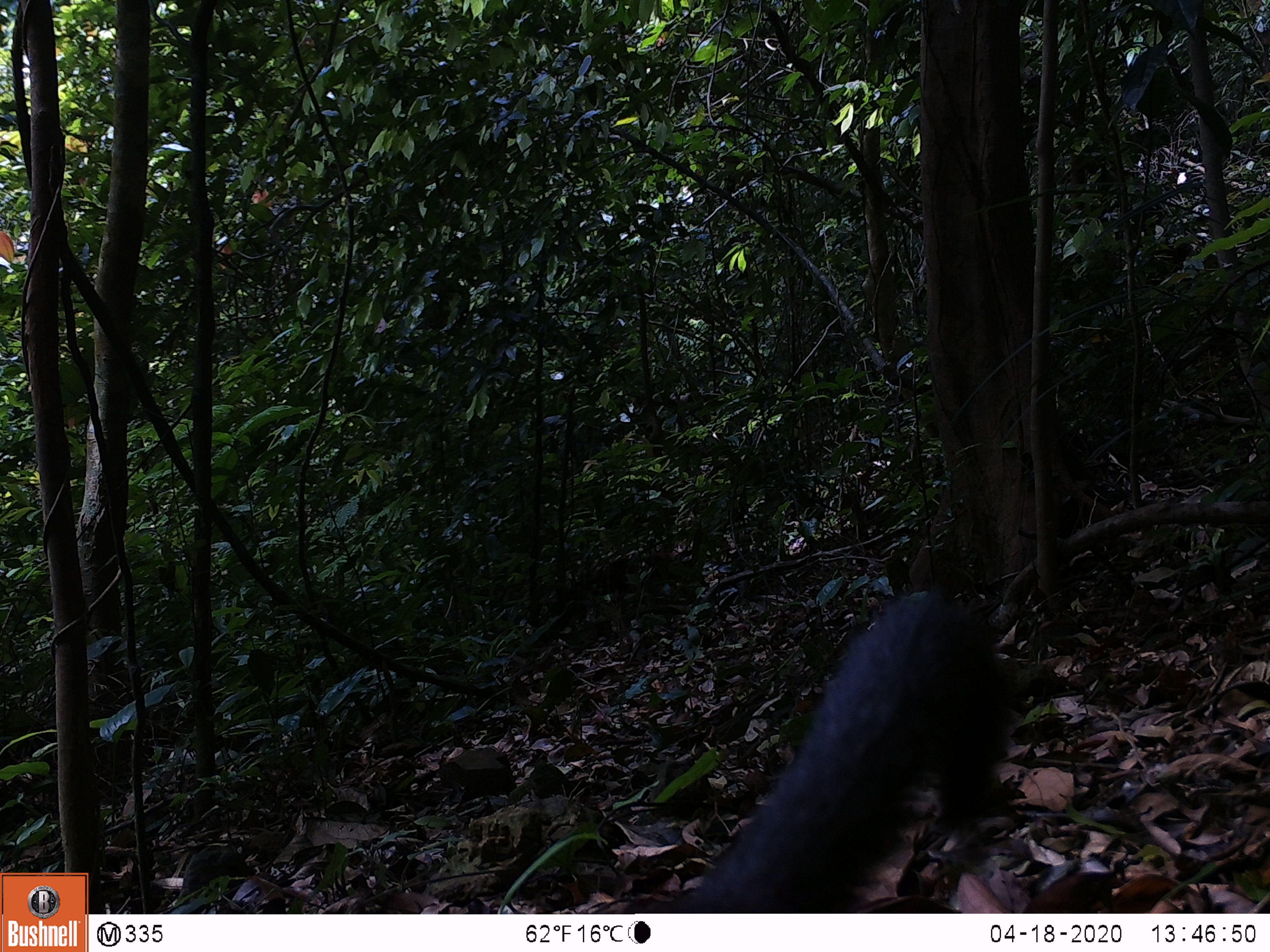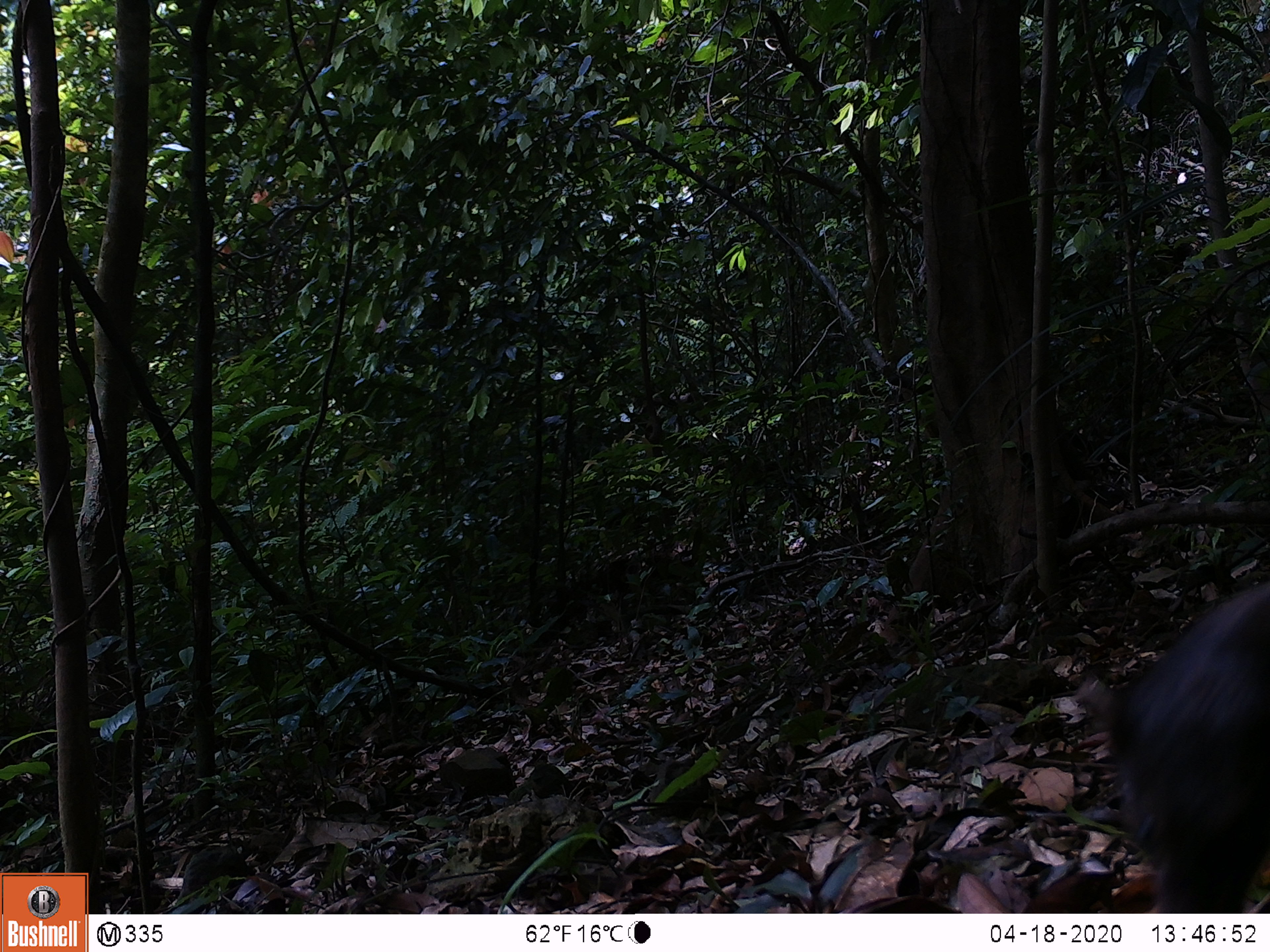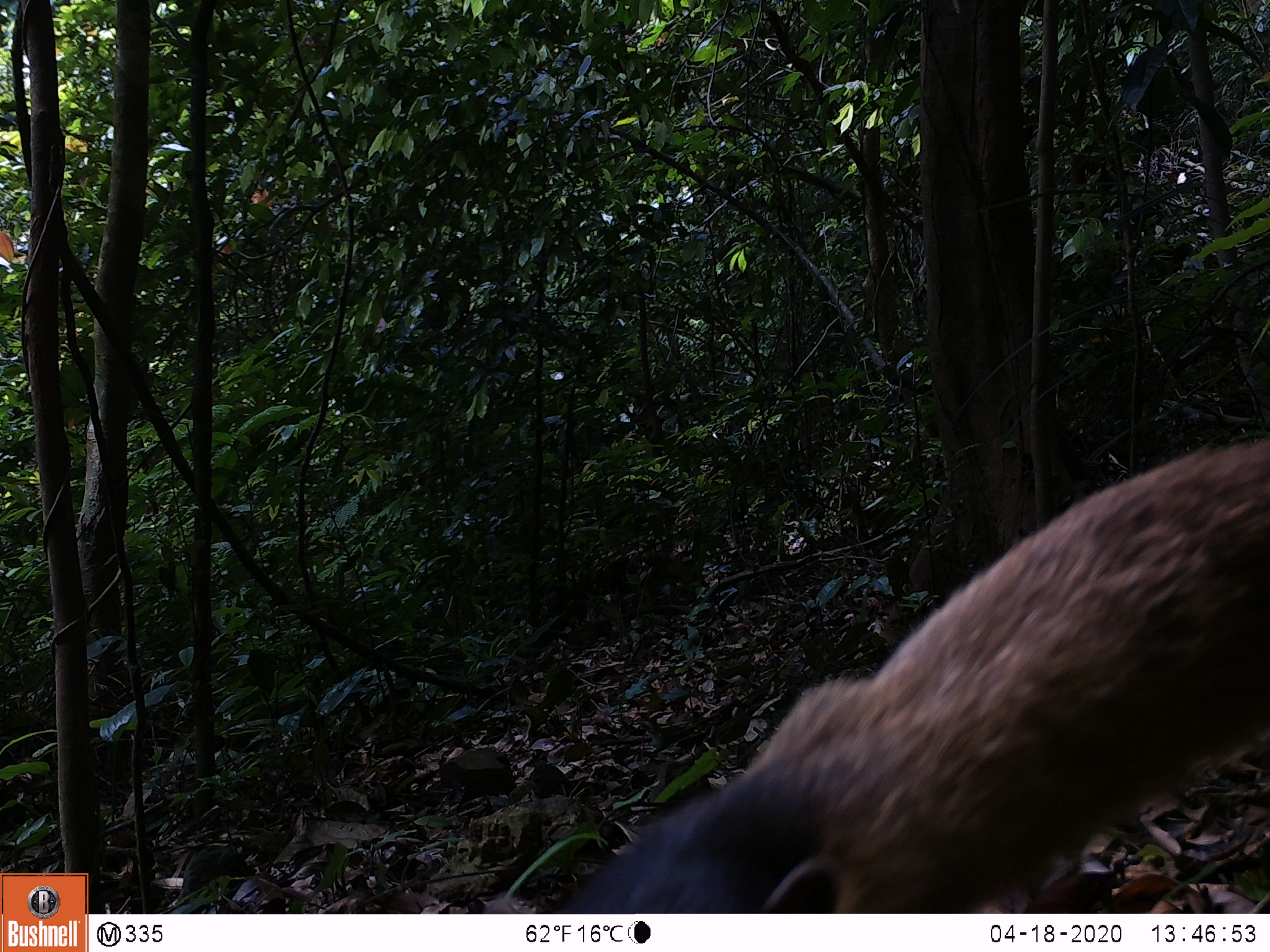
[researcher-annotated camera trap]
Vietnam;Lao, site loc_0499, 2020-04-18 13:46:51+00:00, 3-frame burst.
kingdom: Animalia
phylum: Chordata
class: Mammalia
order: Carnivora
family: Mustelidae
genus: Martes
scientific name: Martes flavigula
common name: yellow-throated marten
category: yellow throated marten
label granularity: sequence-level